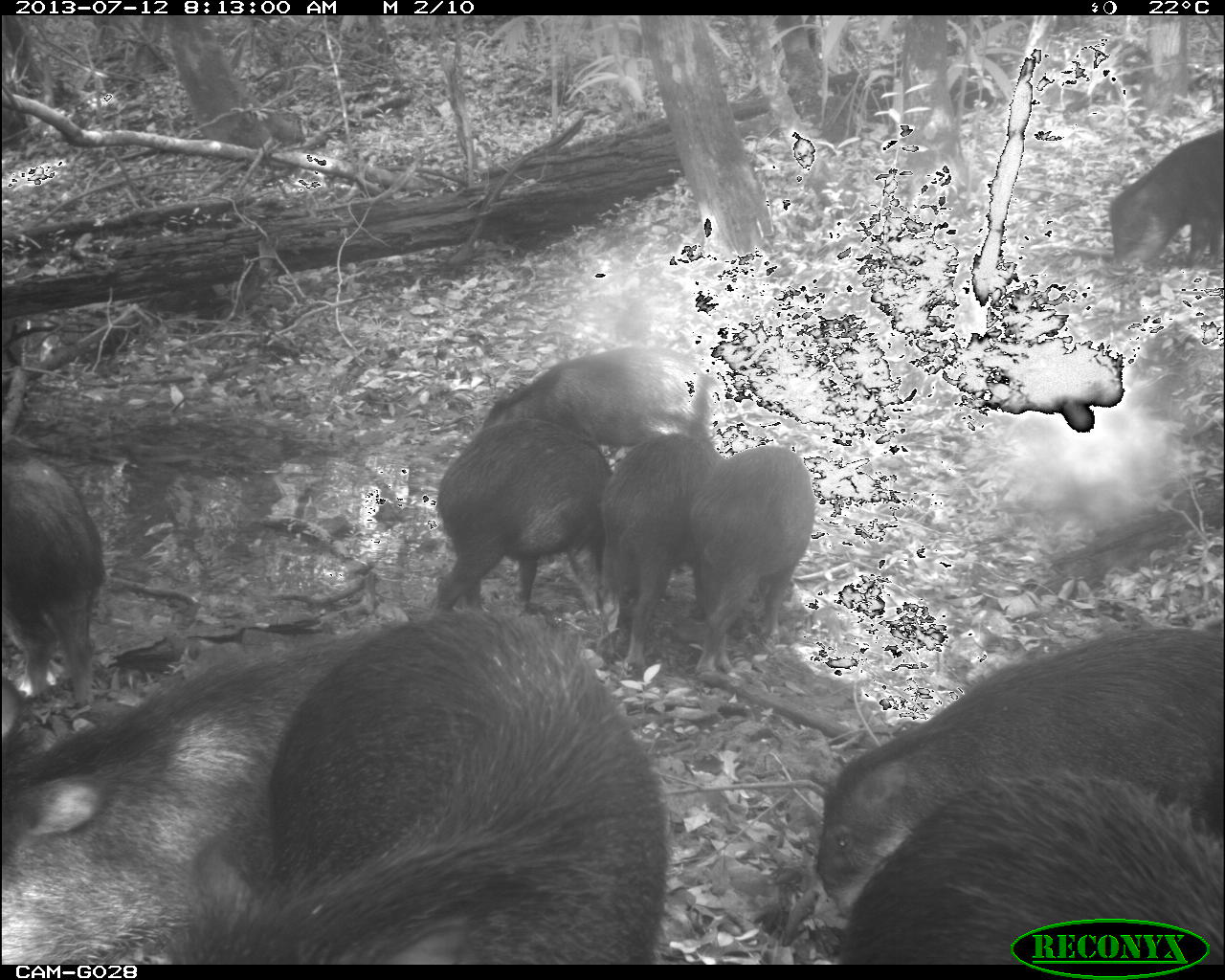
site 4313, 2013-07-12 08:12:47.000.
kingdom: Animalia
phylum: Chordata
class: Mammalia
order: Artiodactyla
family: Tayassuidae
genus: Tayassu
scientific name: Tayassu pecari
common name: white-lipped peccary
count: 20